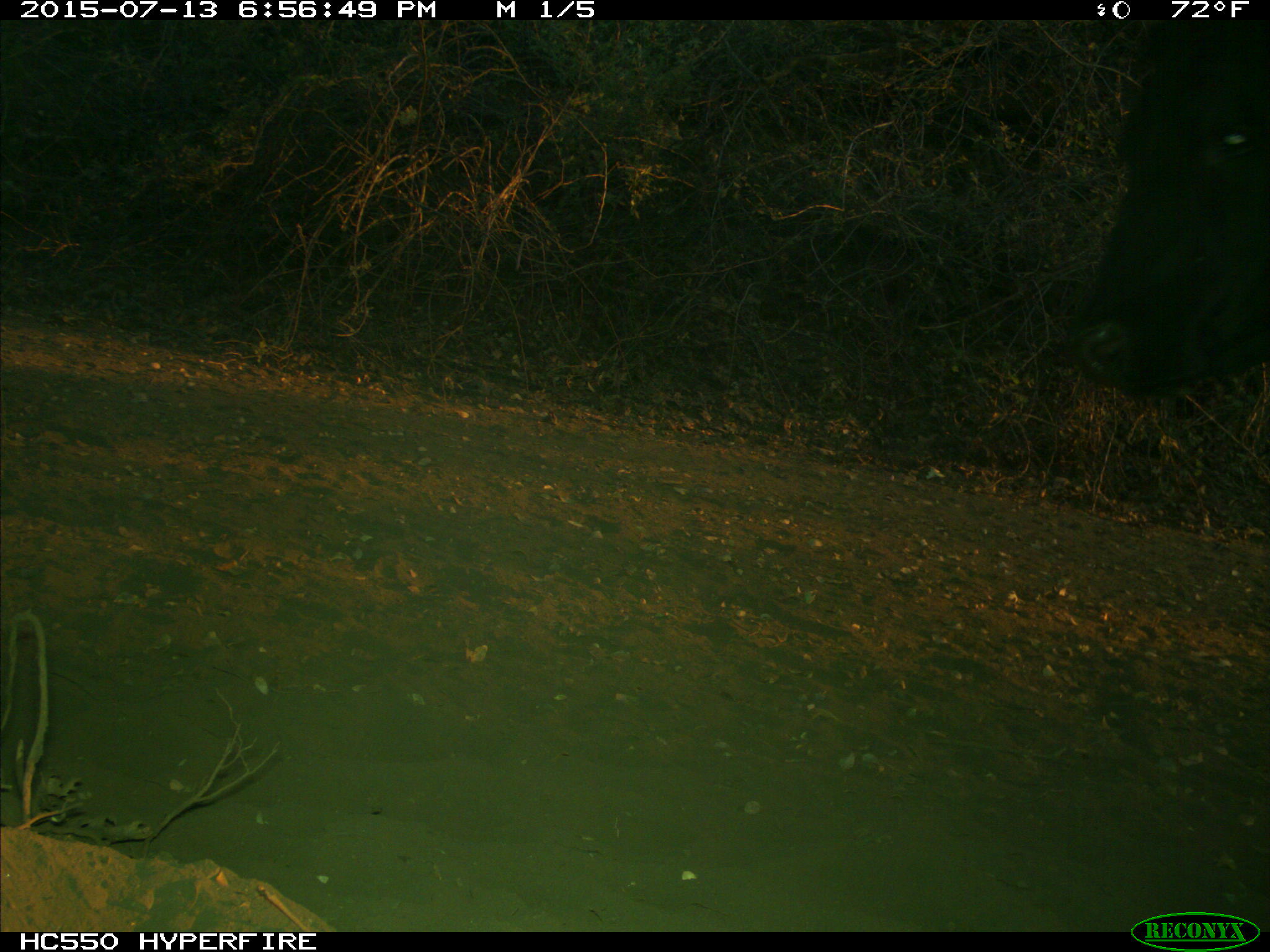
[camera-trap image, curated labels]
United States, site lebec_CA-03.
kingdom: Animalia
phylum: Chordata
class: Mammalia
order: Artiodactyla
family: Bovidae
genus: Bos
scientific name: Bos taurus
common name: domestic cow